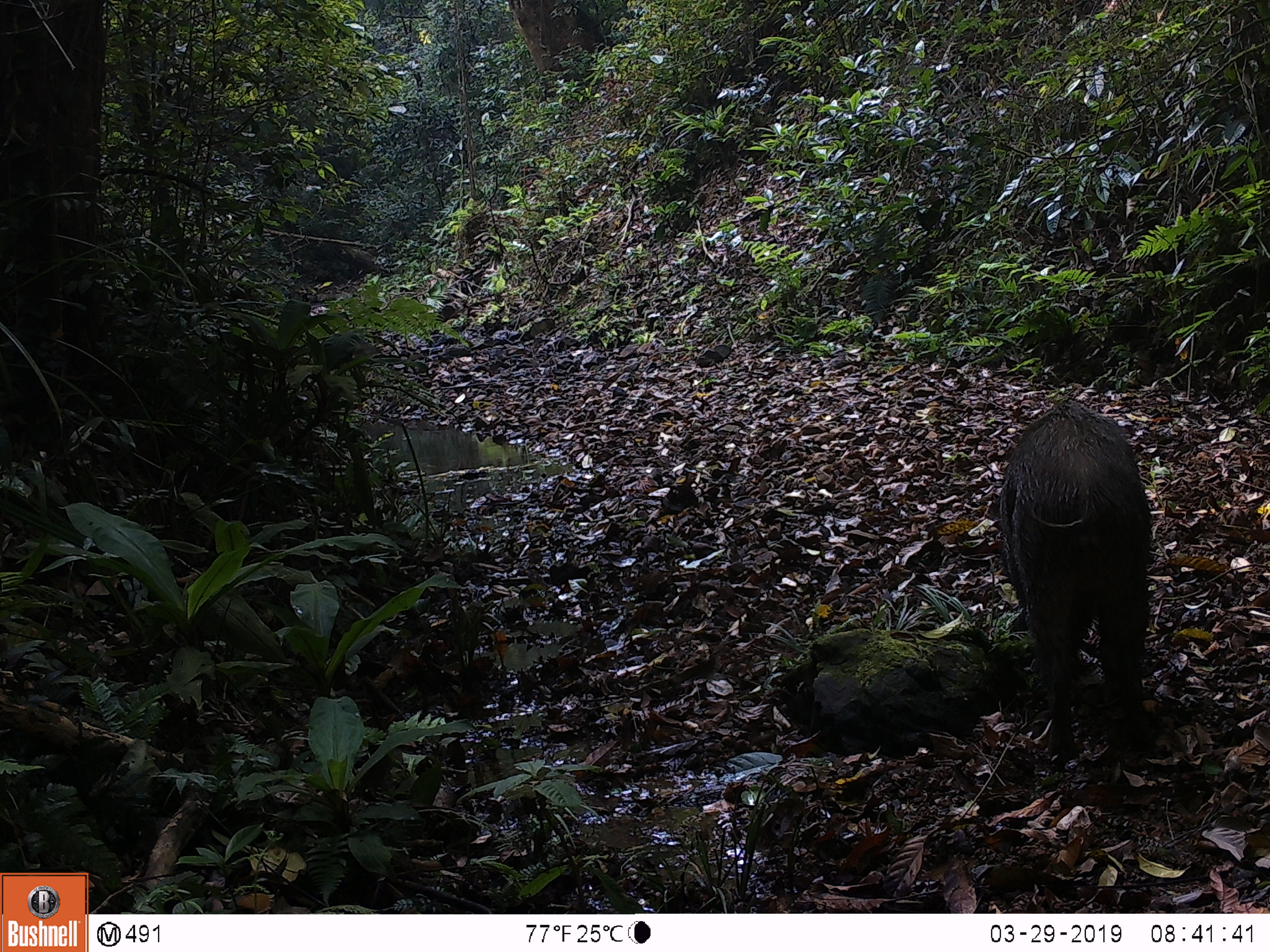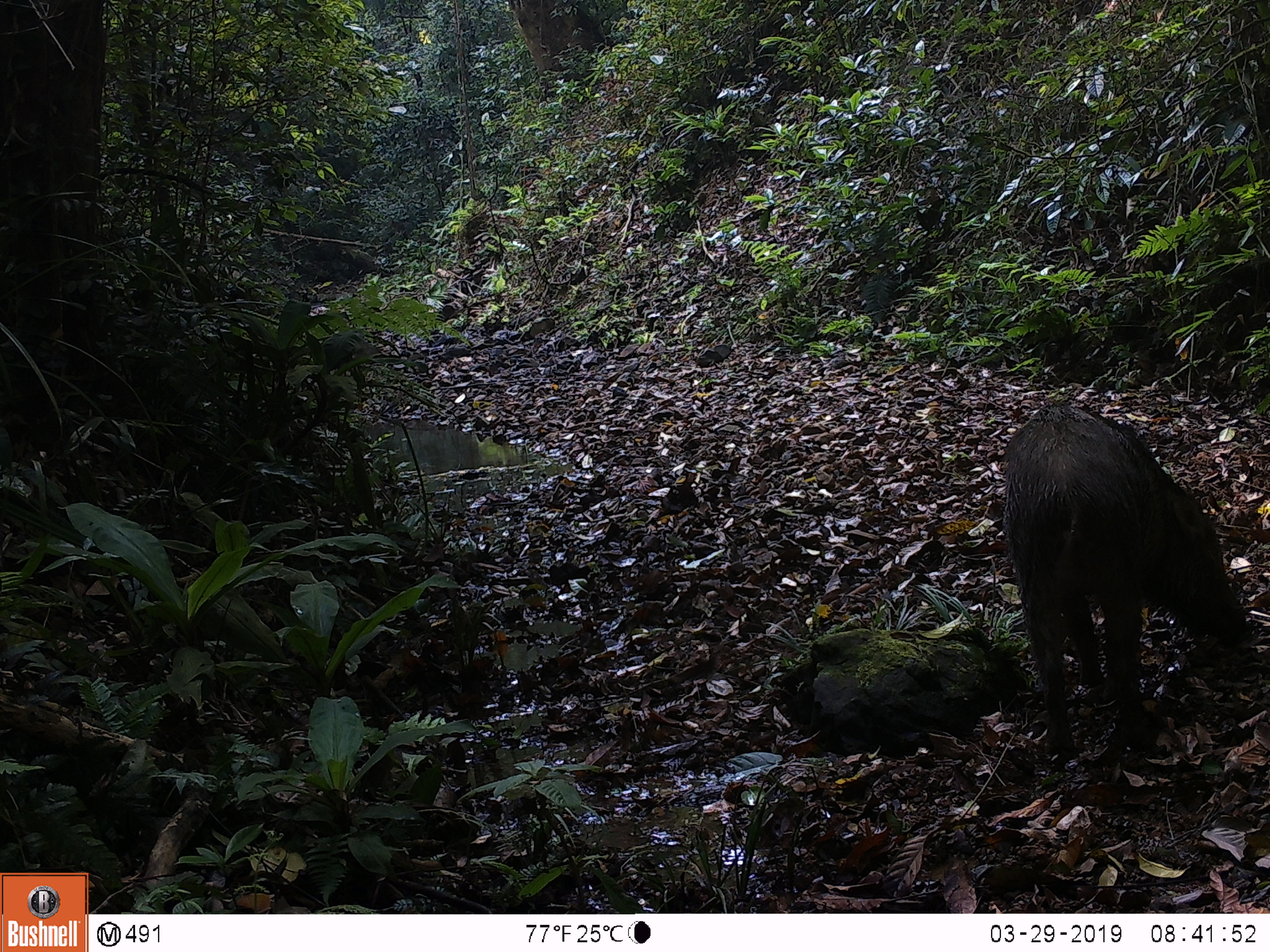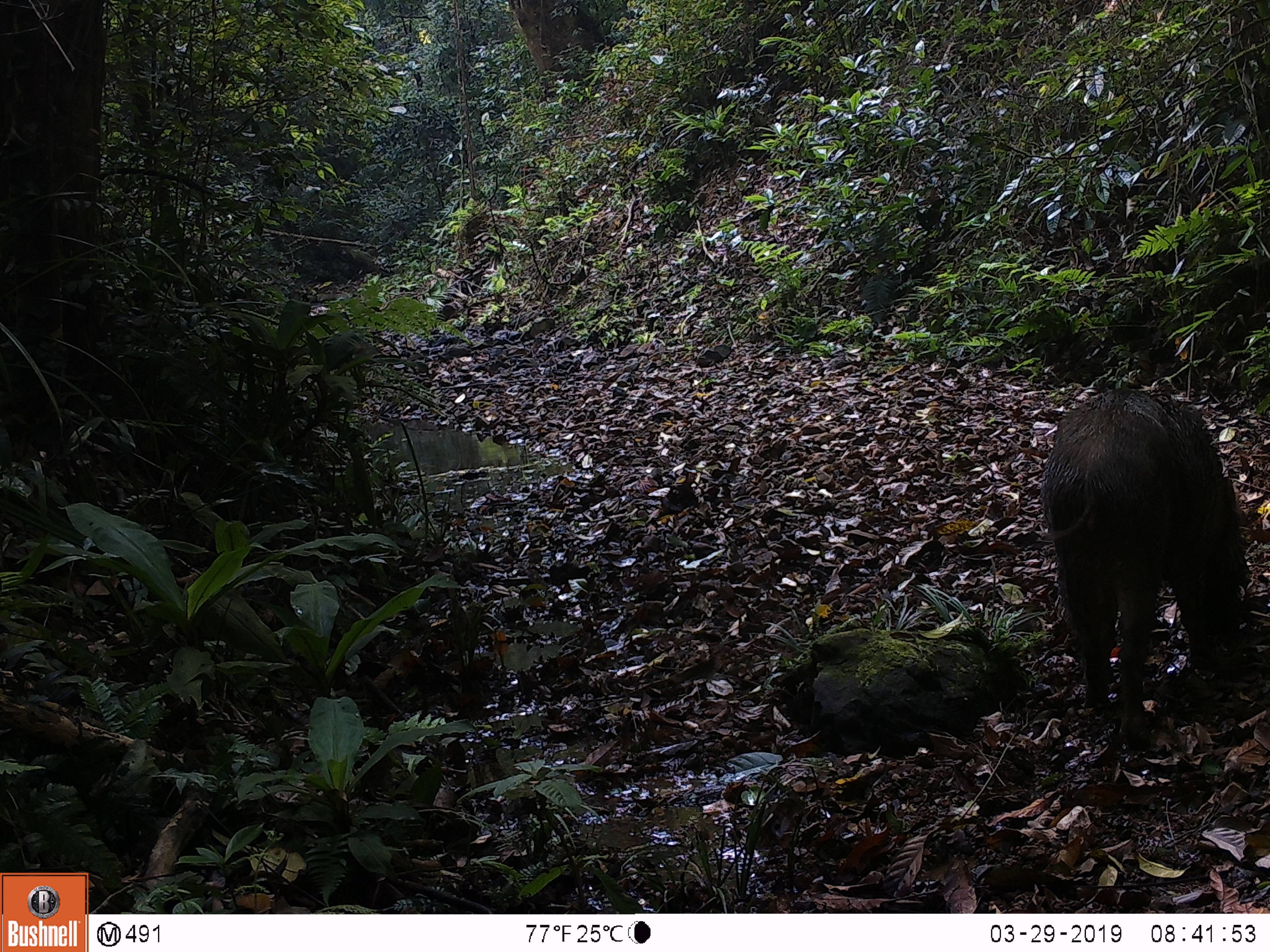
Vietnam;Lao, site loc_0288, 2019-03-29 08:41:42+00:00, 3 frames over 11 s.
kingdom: Animalia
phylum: Chordata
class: Mammalia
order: Artiodactyla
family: Suidae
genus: Sus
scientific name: Sus scrofa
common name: eurasian wild pig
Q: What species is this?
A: Eurasian wild pig (Sus scrofa).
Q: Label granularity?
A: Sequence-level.